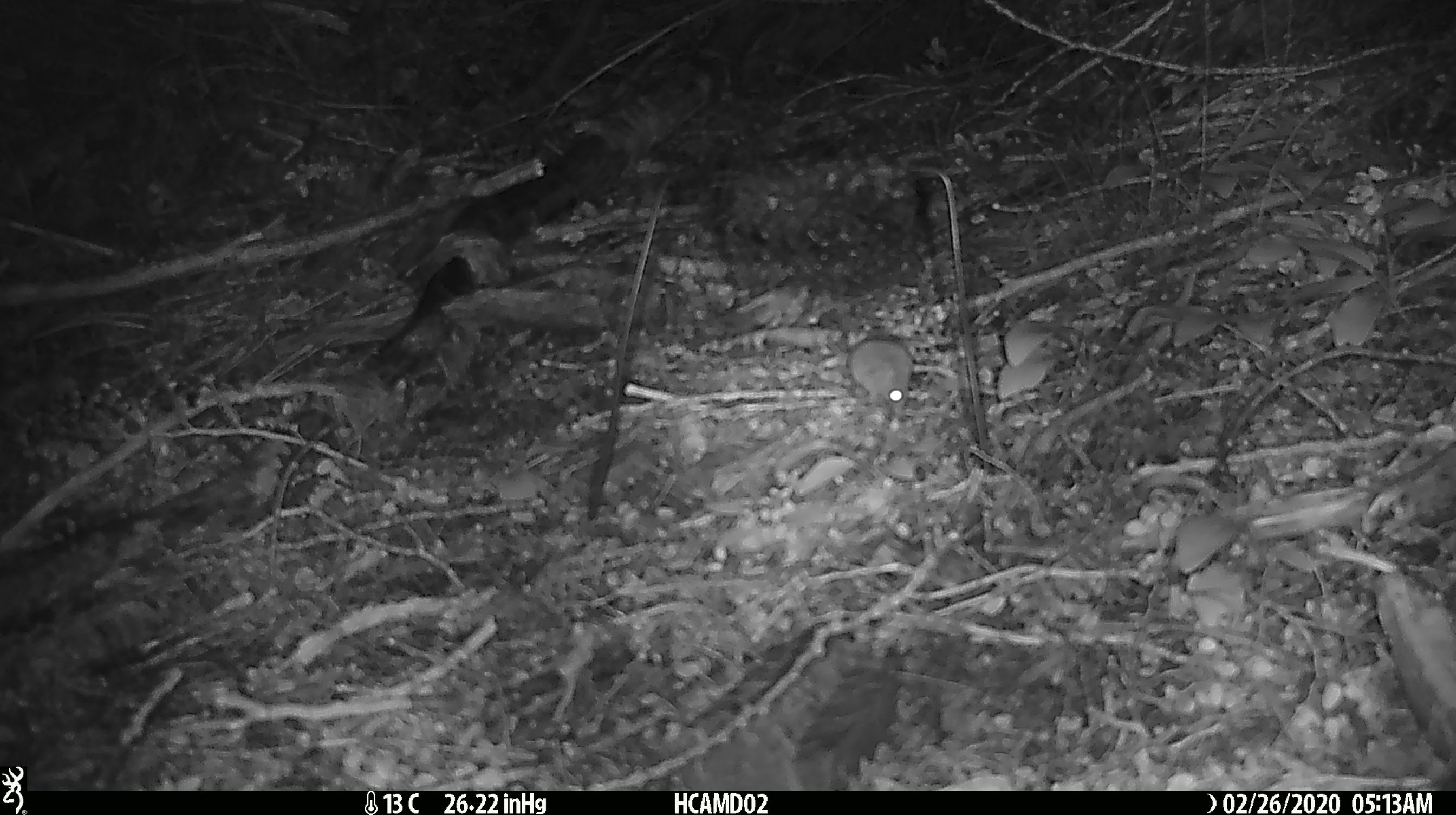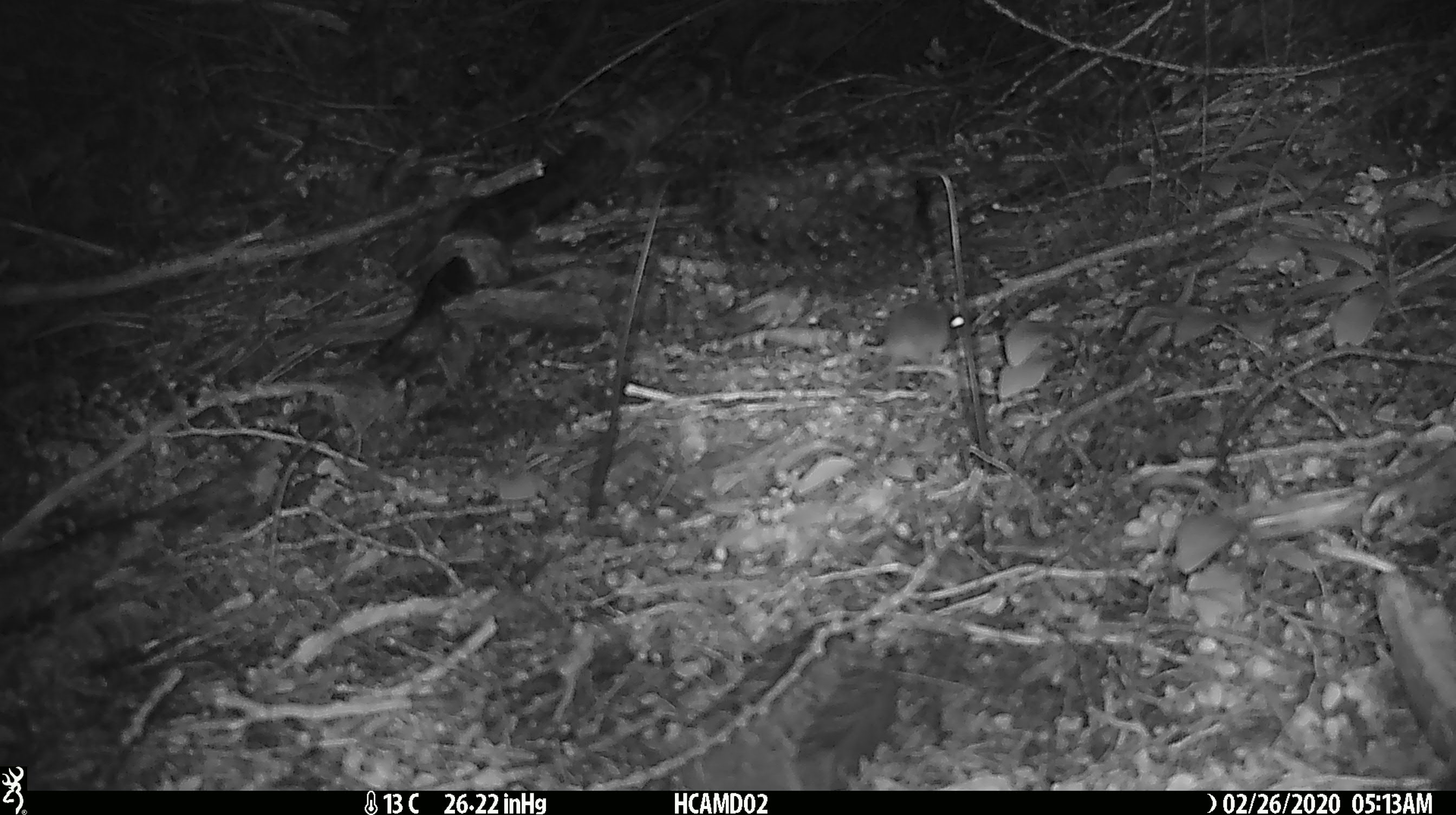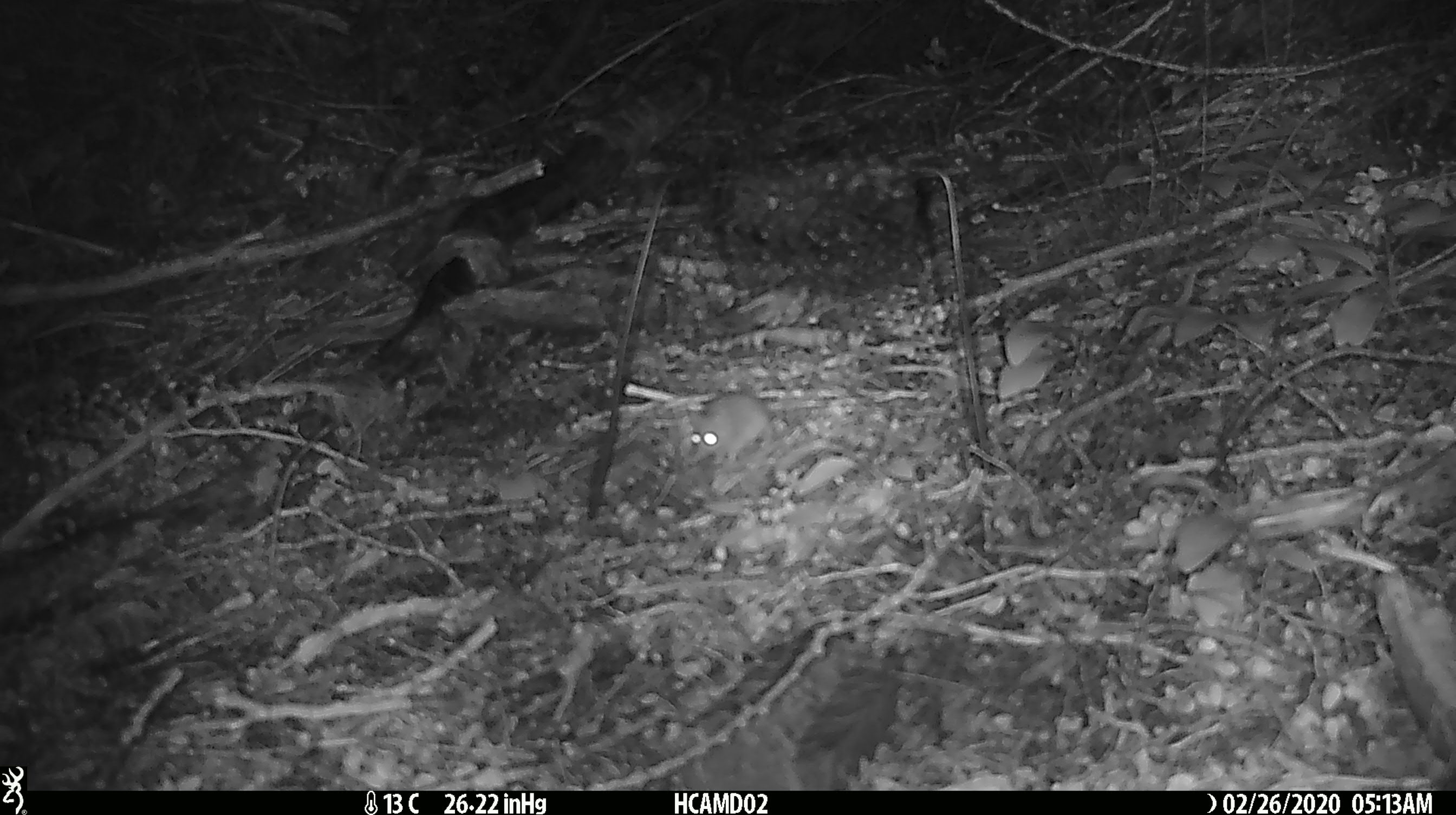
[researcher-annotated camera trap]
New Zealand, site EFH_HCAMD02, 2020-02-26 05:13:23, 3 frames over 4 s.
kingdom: Animalia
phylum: Chordata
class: Mammalia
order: Rodentia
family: Muridae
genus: Mus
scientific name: Mus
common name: mouse